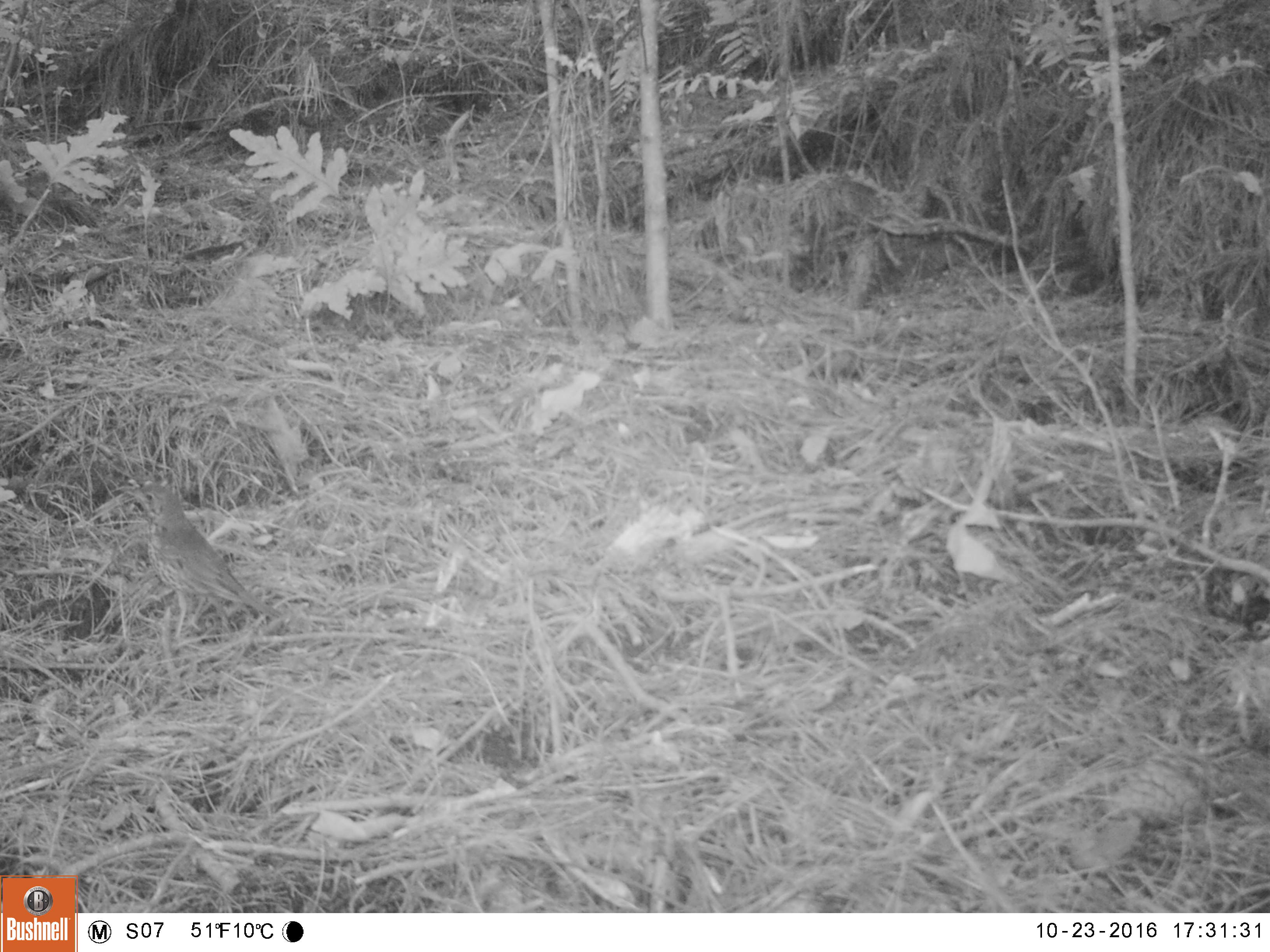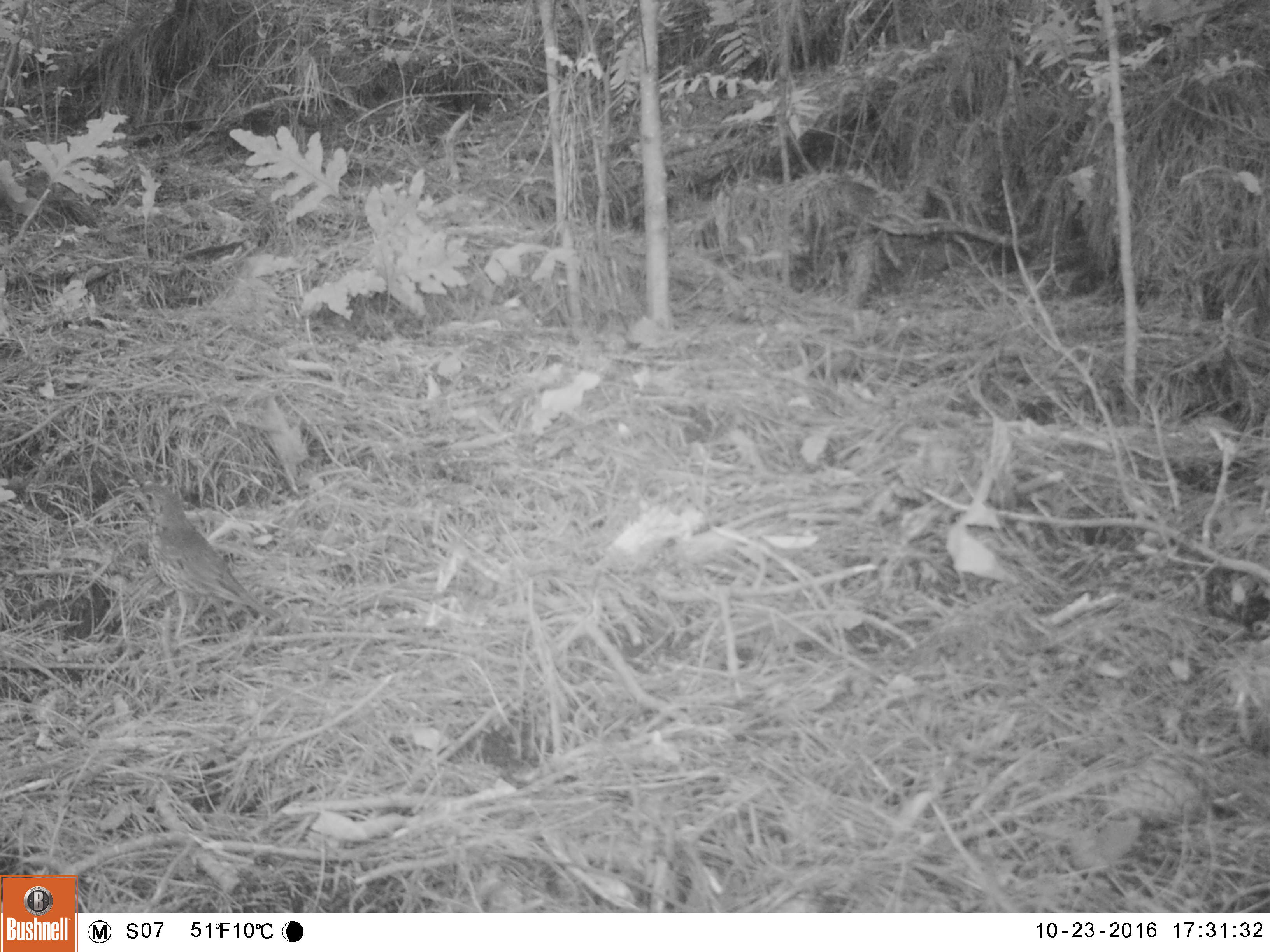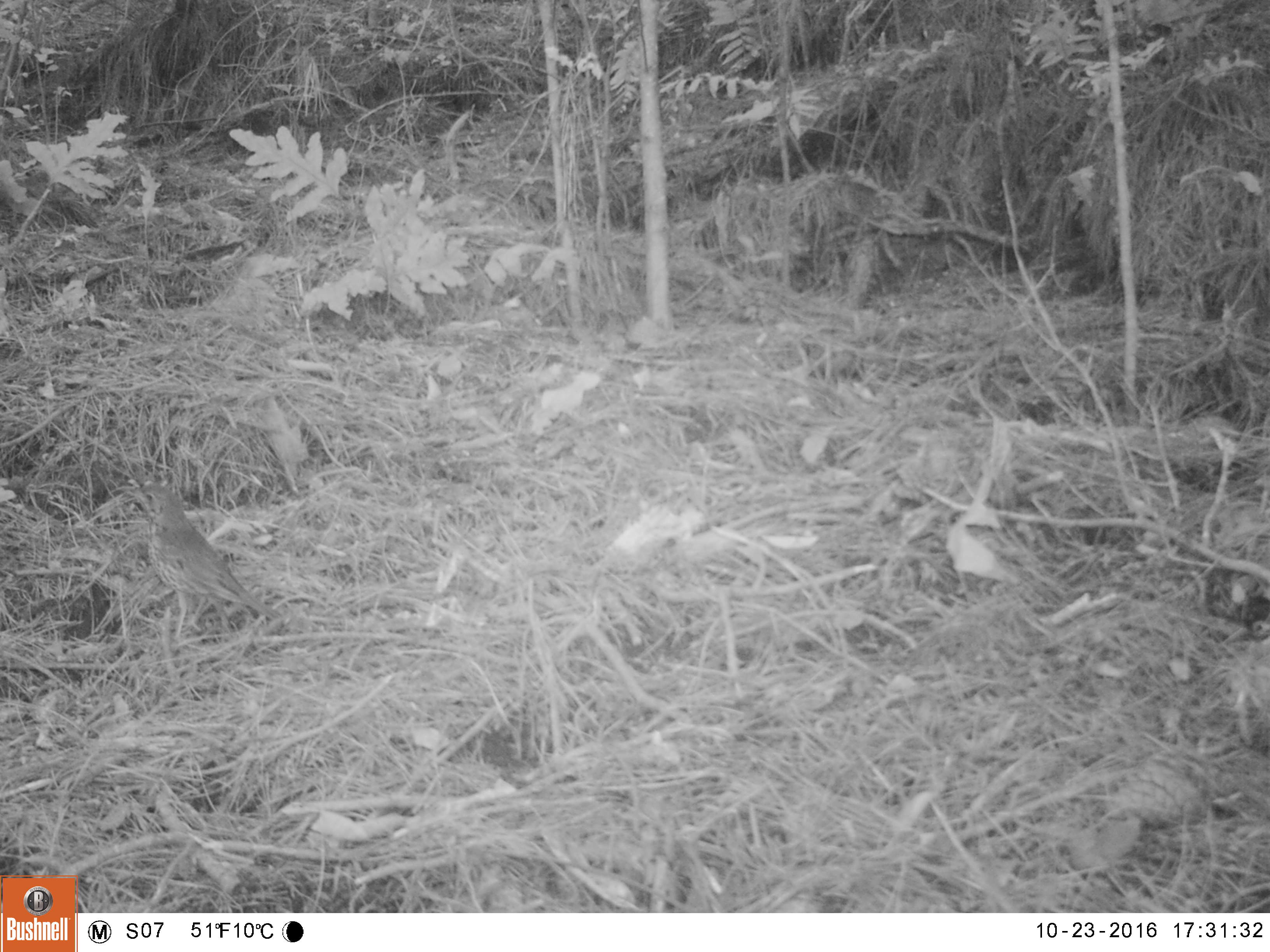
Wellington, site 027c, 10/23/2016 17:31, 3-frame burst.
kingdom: Animalia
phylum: Chordata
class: Aves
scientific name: Aves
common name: bird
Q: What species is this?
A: Bird (Aves).